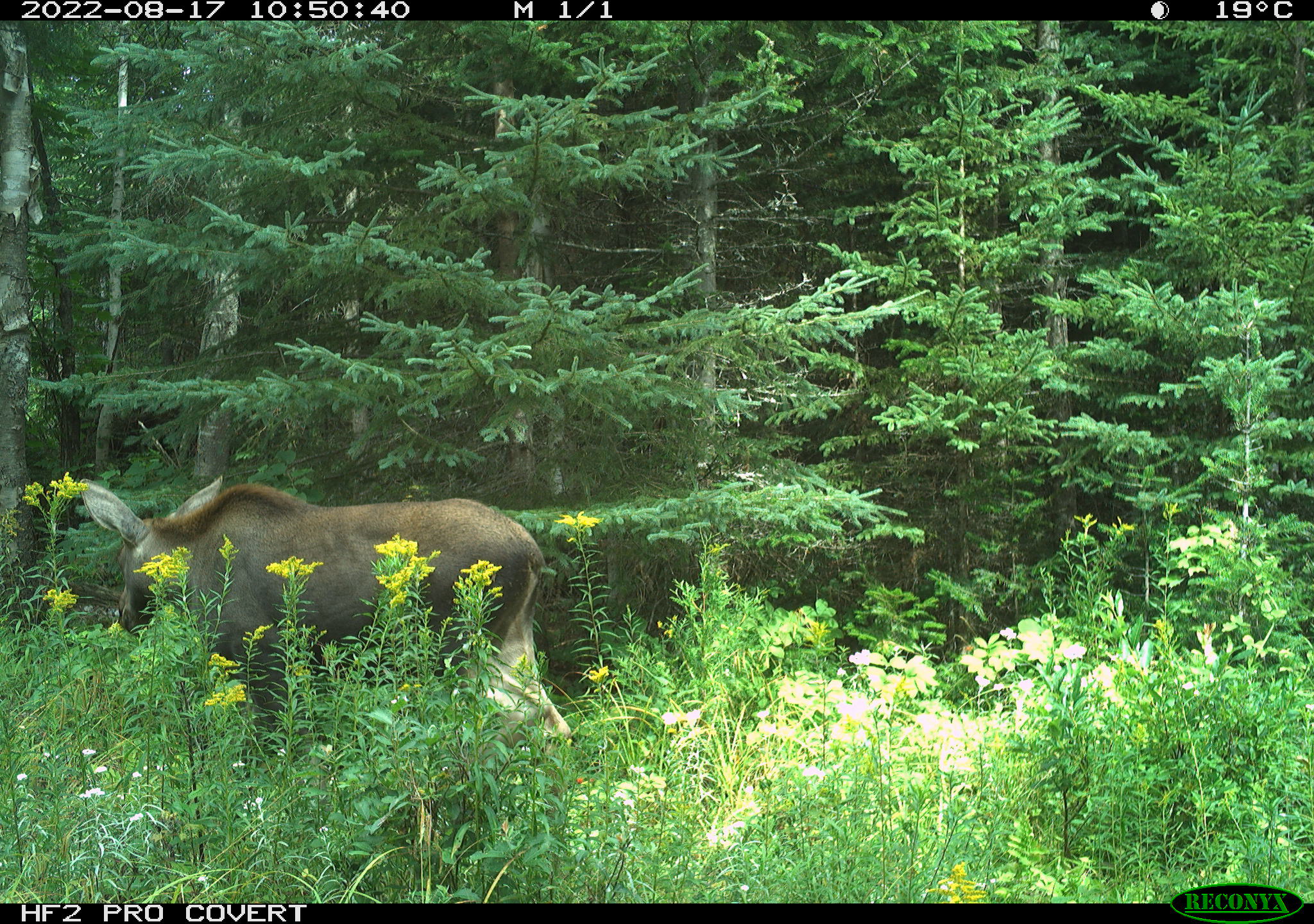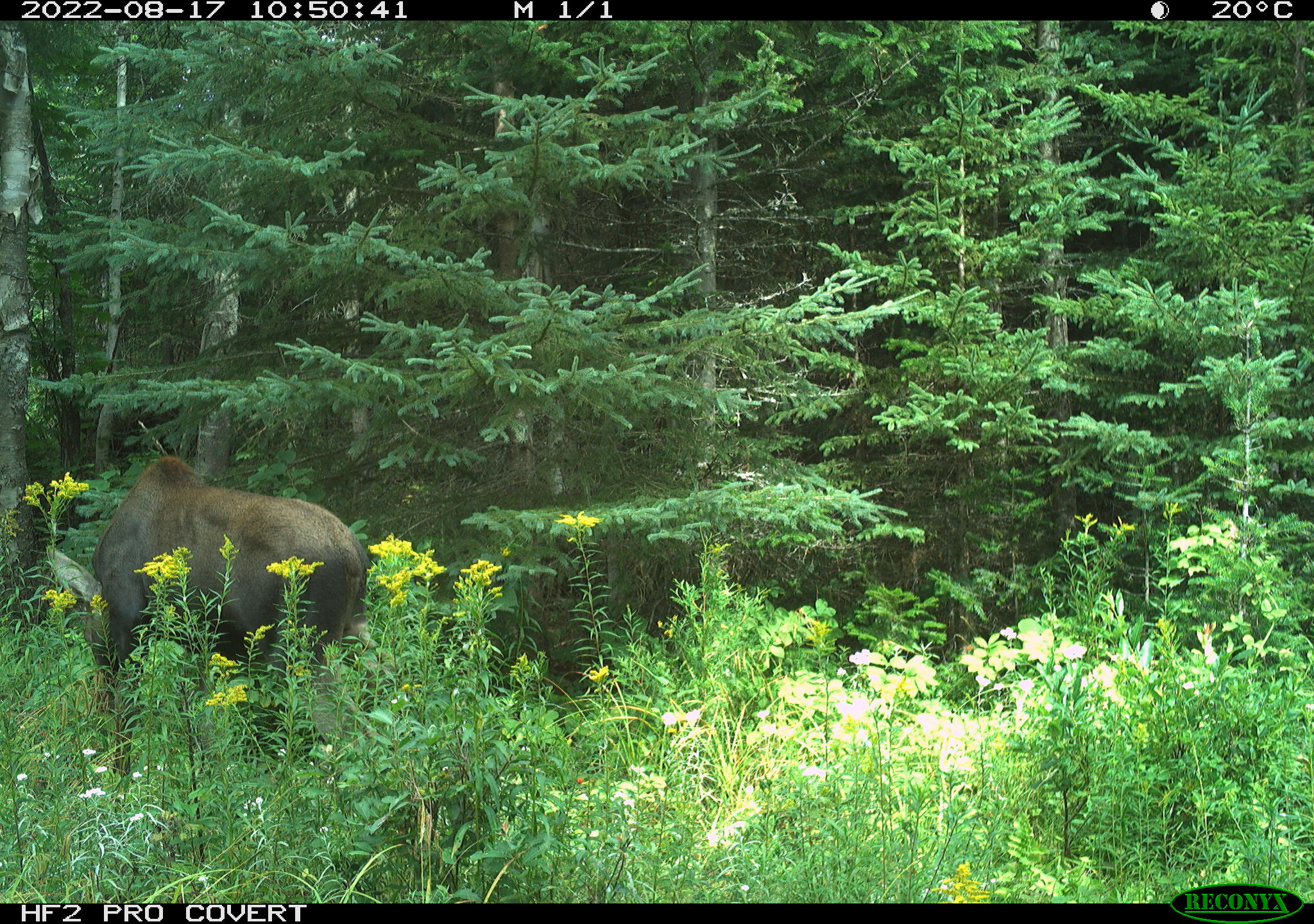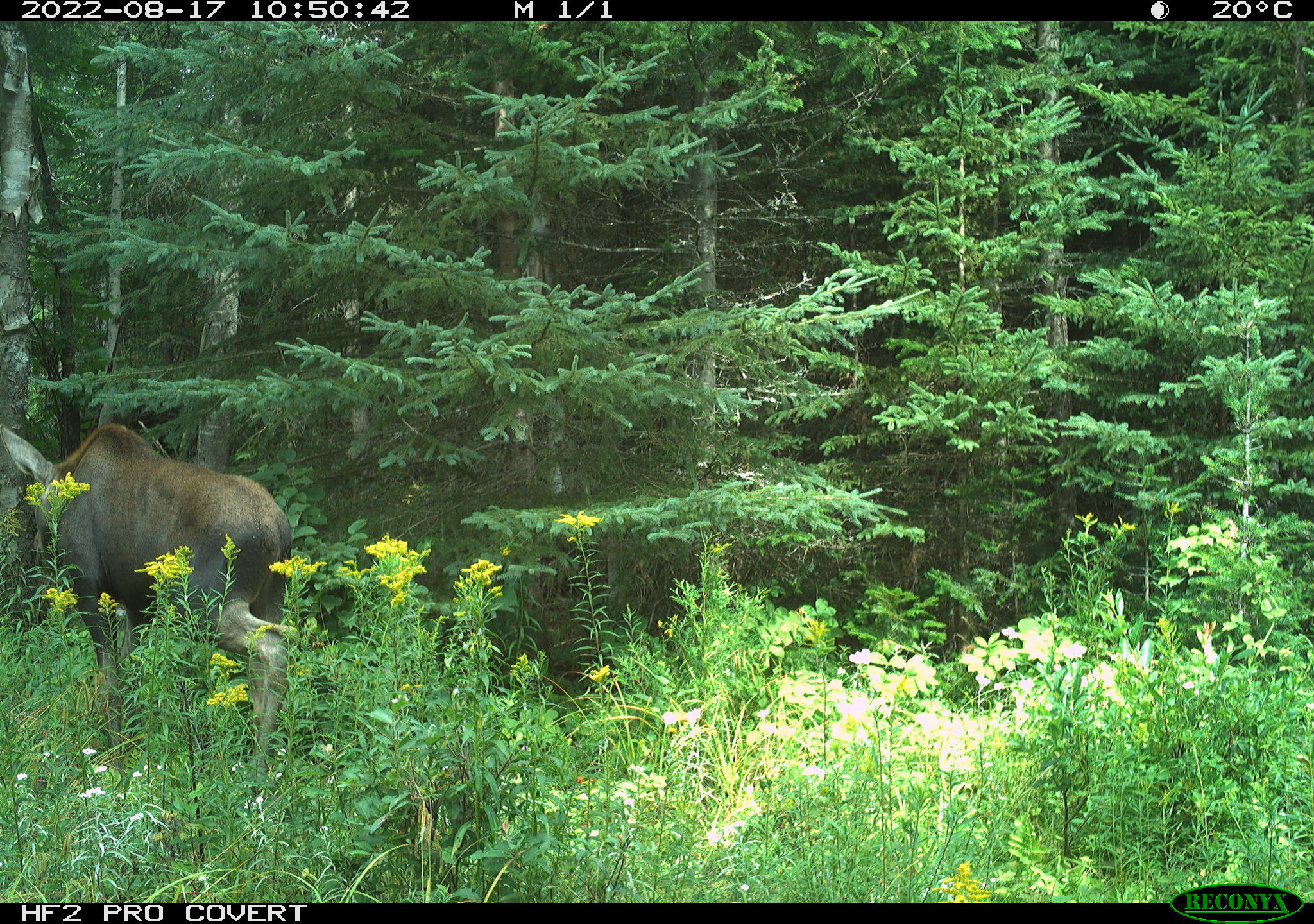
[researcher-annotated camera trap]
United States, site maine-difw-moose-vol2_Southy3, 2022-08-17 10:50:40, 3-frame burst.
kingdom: Animalia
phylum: Chordata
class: Mammalia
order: Artiodactyla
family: Cervidae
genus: Alces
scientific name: Alces alces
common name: moose